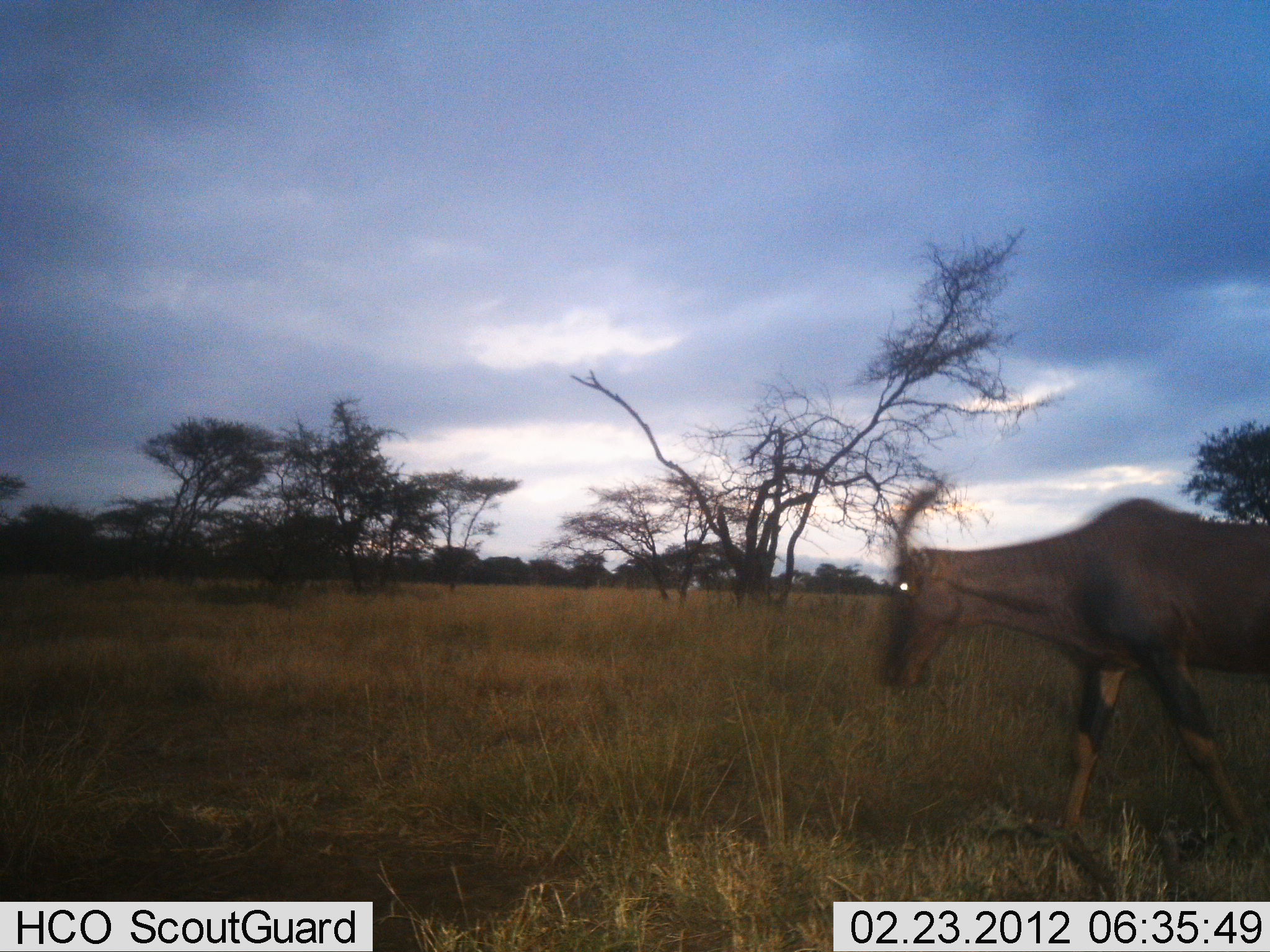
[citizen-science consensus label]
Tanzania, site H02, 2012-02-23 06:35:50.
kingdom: Animalia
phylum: Chordata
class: Mammalia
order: Artiodactyla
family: Bovidae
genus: Damaliscus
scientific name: Damaliscus lunatus jimela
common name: topi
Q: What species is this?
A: Topi (Damaliscus lunatus jimela).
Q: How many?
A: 1.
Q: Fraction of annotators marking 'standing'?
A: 0%.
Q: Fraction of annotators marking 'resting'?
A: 0%.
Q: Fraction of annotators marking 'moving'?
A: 100%.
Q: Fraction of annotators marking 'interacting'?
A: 0%.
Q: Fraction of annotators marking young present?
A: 0%.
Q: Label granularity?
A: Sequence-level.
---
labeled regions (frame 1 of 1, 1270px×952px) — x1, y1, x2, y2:
animal: 876, 482, 1270, 856